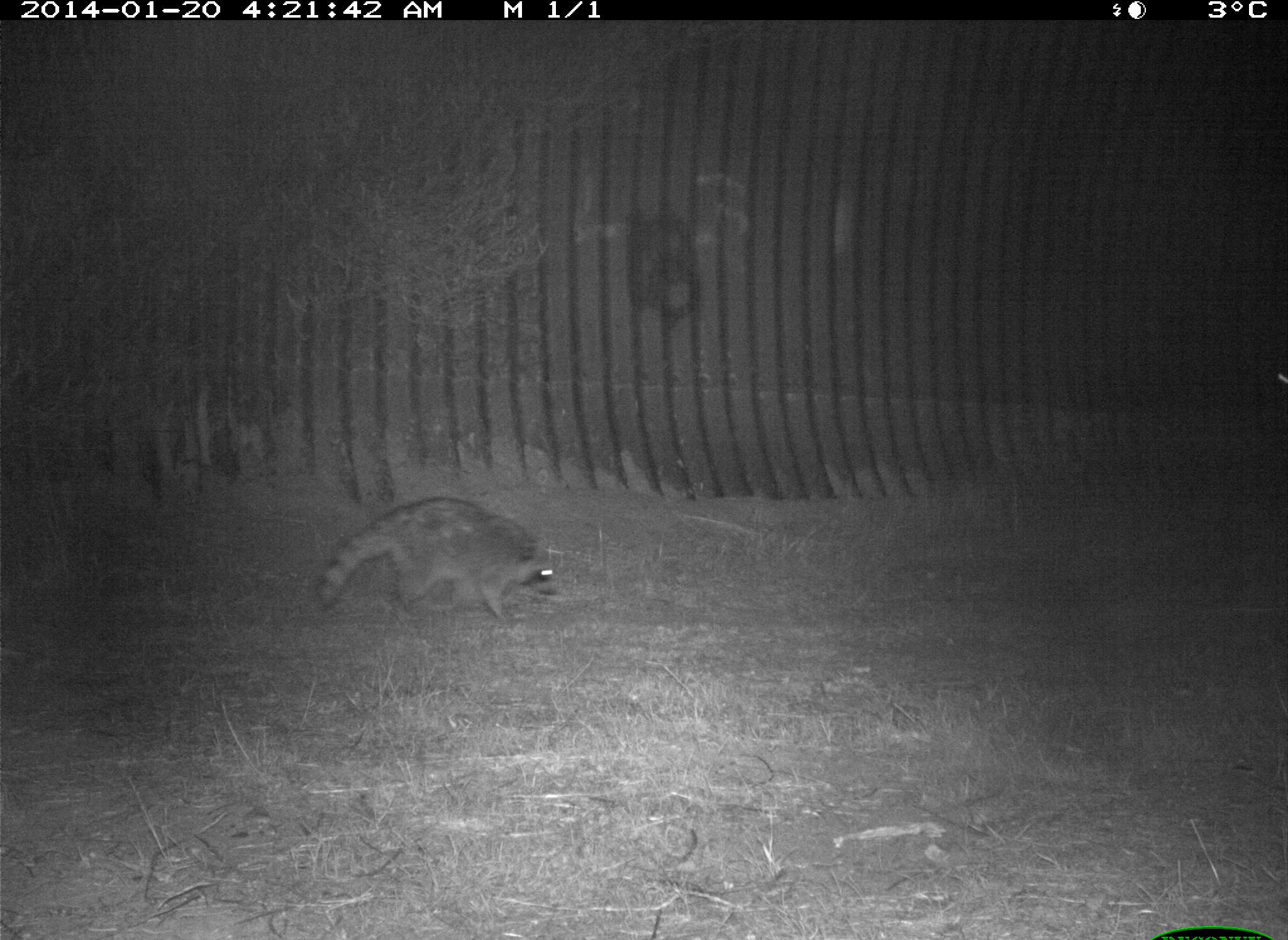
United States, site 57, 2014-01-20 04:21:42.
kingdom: Animalia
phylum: Chordata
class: Mammalia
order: Carnivora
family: Procyonidae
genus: Procyon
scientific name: Procyon lotor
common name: raccoon